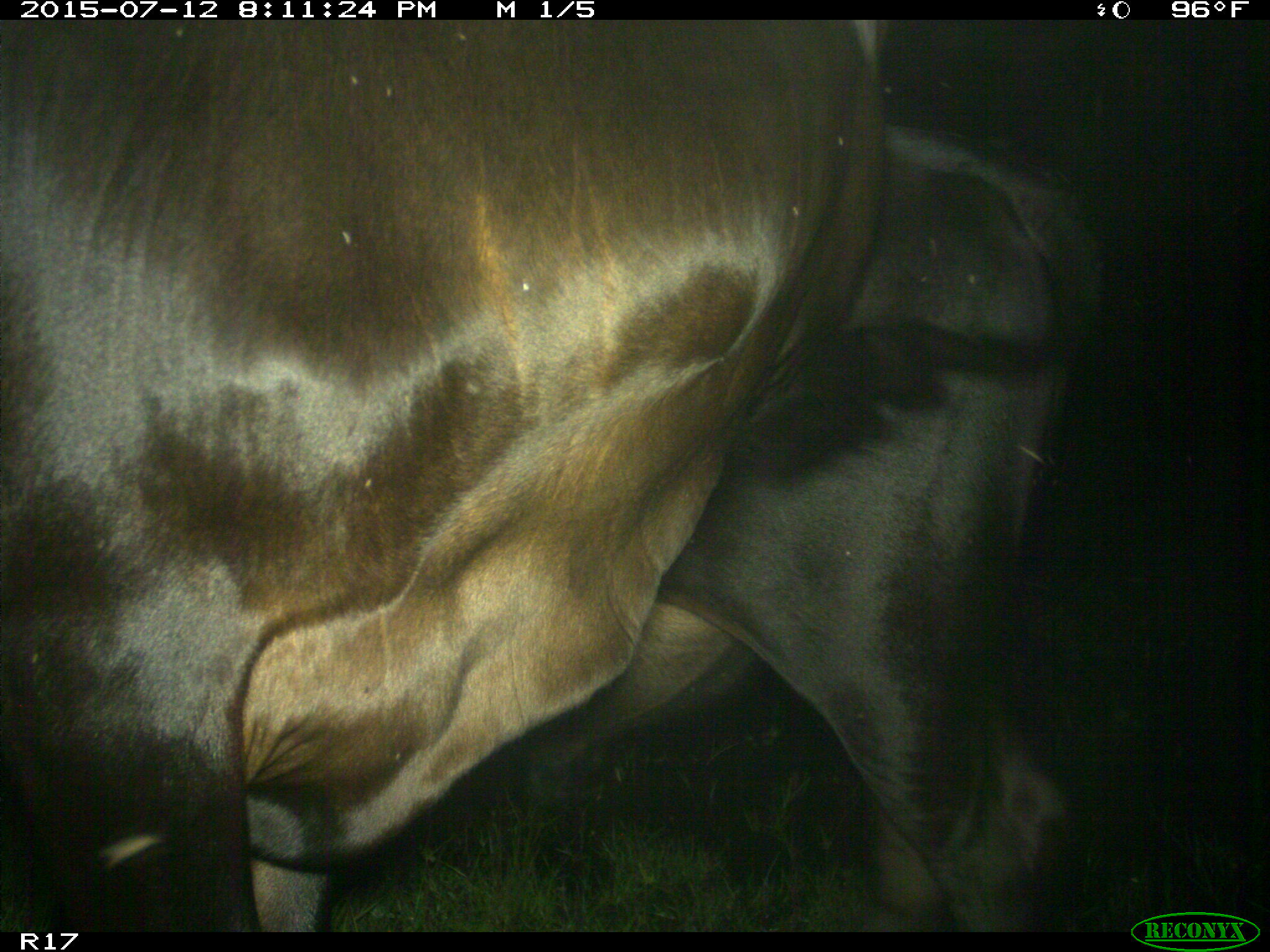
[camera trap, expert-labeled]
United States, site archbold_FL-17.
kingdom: Animalia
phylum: Chordata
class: Mammalia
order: Artiodactyla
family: Bovidae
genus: Bos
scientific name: Bos taurus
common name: domestic cow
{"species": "Bos taurus (domestic cow)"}